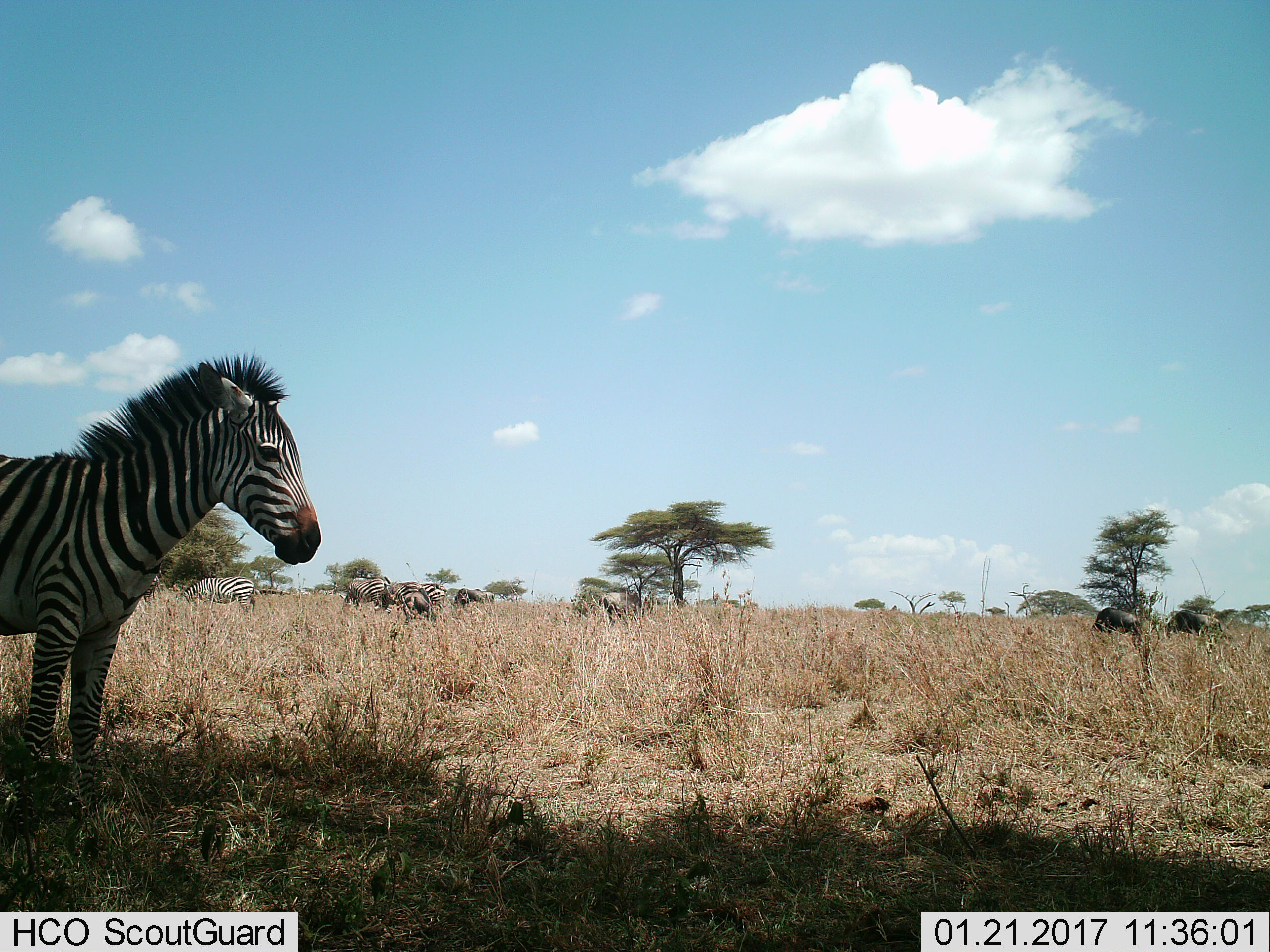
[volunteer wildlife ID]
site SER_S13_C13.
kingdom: Animalia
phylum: Chordata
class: Mammalia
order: Perissodactyla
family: Equidae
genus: Equus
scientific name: Equus quagga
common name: plains zebra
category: zebraplains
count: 5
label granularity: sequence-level